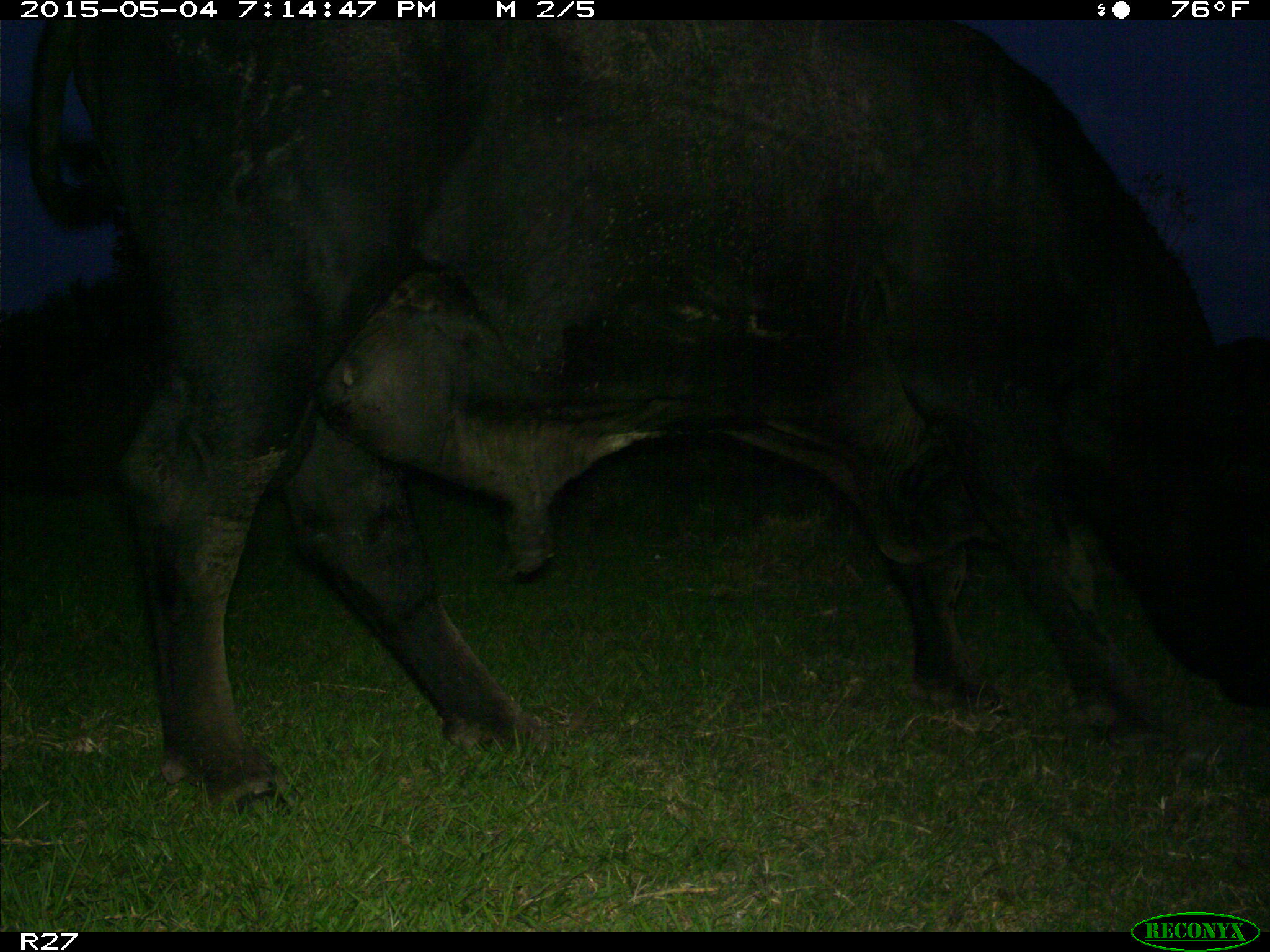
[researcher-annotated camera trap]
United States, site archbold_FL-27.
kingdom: Animalia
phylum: Chordata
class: Mammalia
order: Artiodactyla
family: Bovidae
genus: Bos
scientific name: Bos taurus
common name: domestic cow